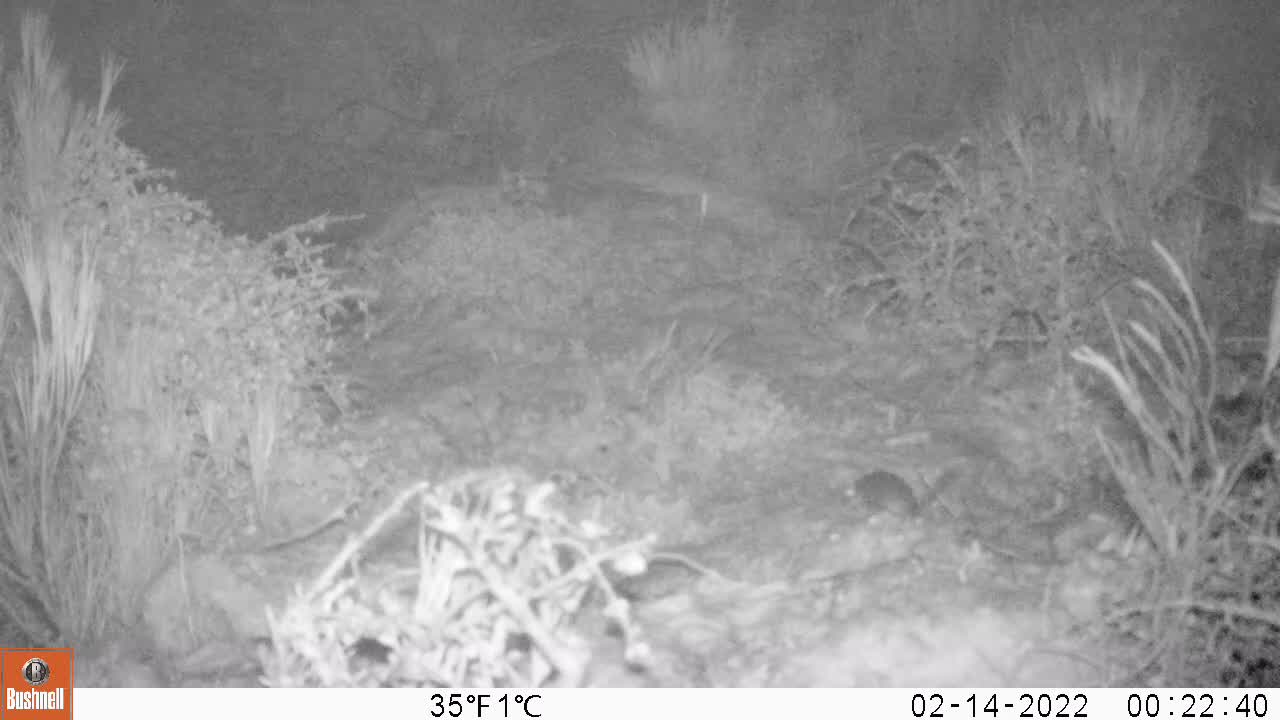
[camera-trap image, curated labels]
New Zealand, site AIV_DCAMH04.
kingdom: Animalia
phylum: Chordata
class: Mammalia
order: Rodentia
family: Muridae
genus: Mus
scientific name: Mus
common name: mouse